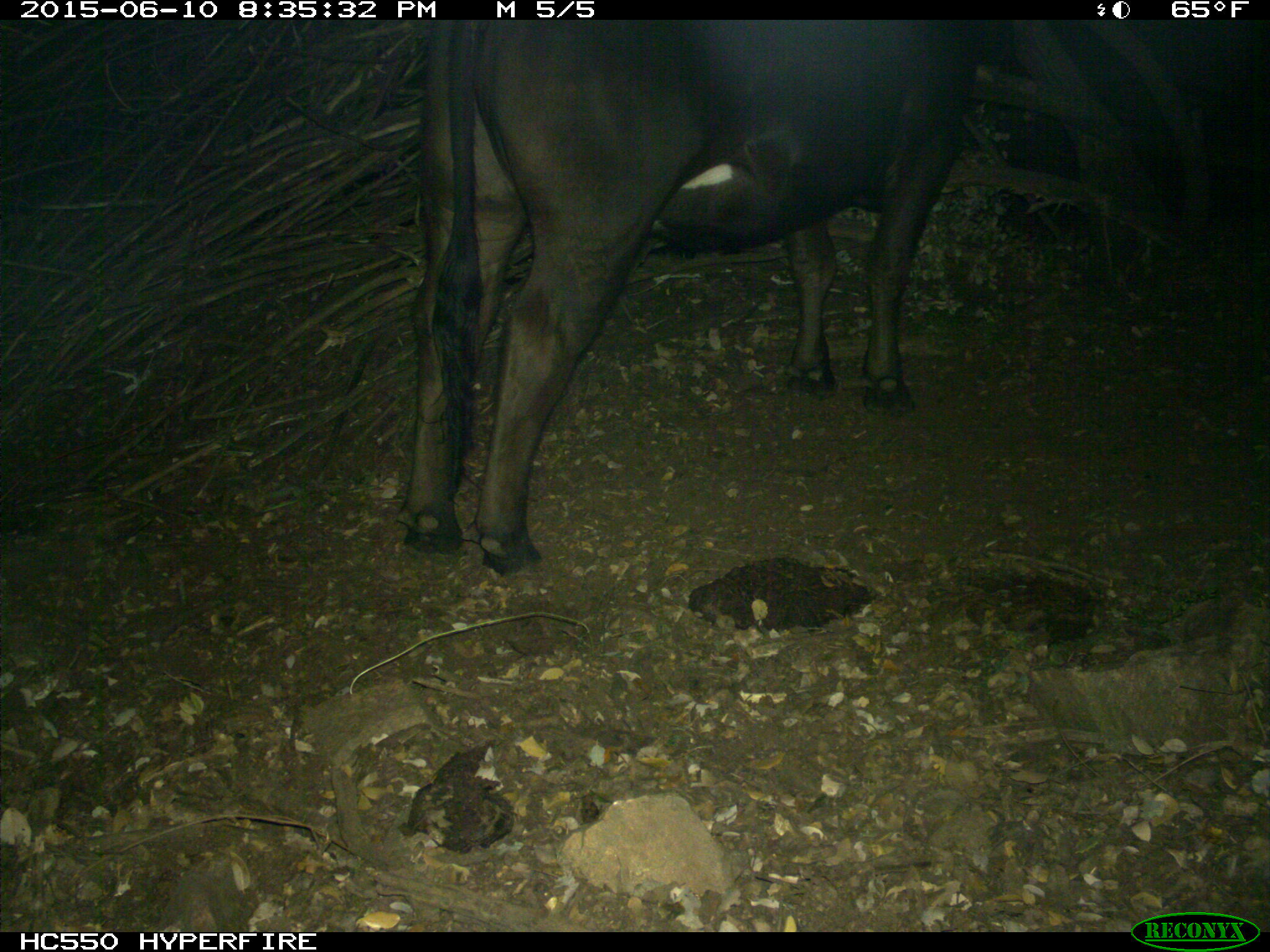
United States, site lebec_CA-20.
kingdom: Animalia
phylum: Chordata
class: Mammalia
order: Artiodactyla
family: Bovidae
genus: Bos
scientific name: Bos taurus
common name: domestic cow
Bos taurus (domestic cow).